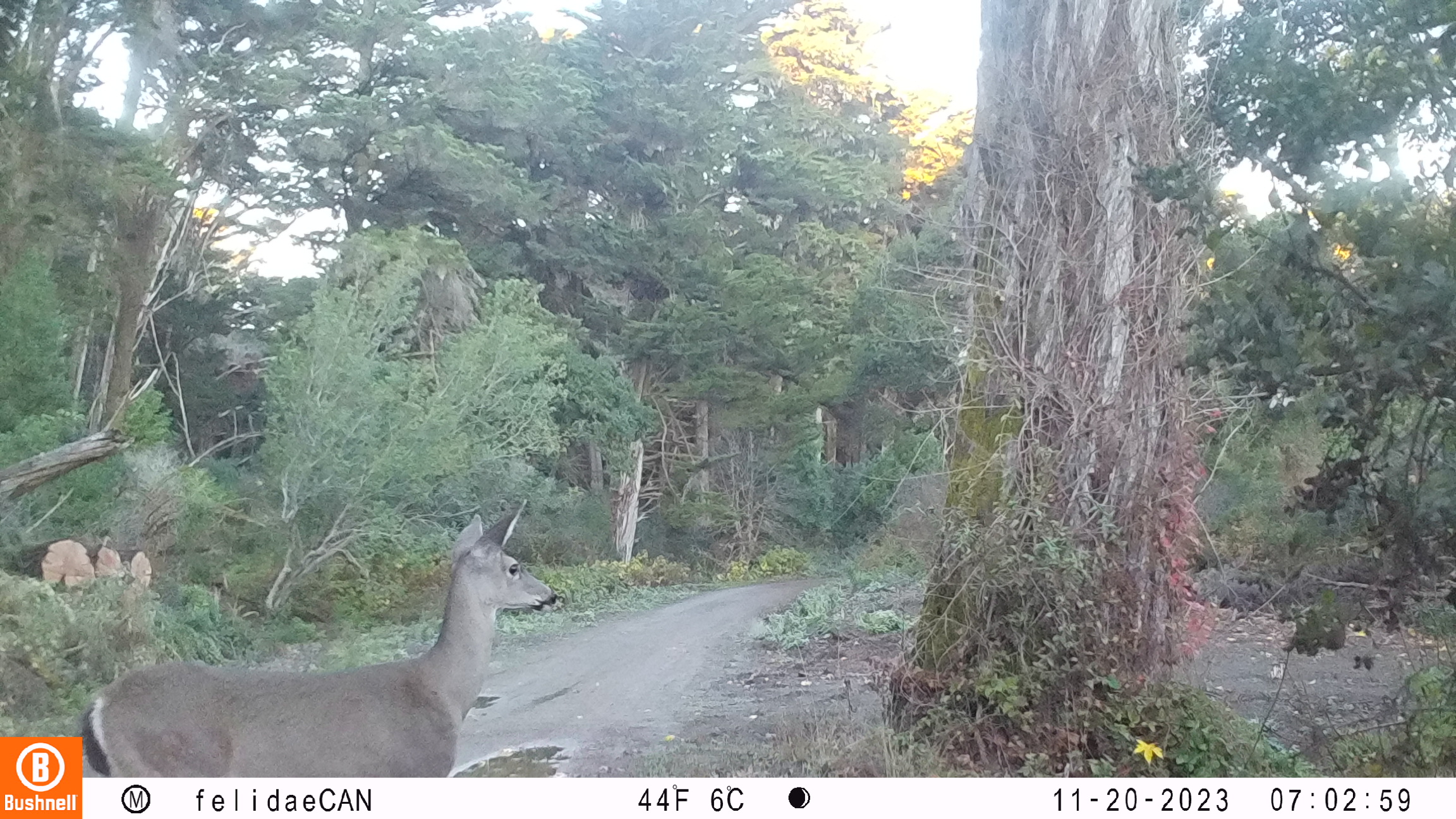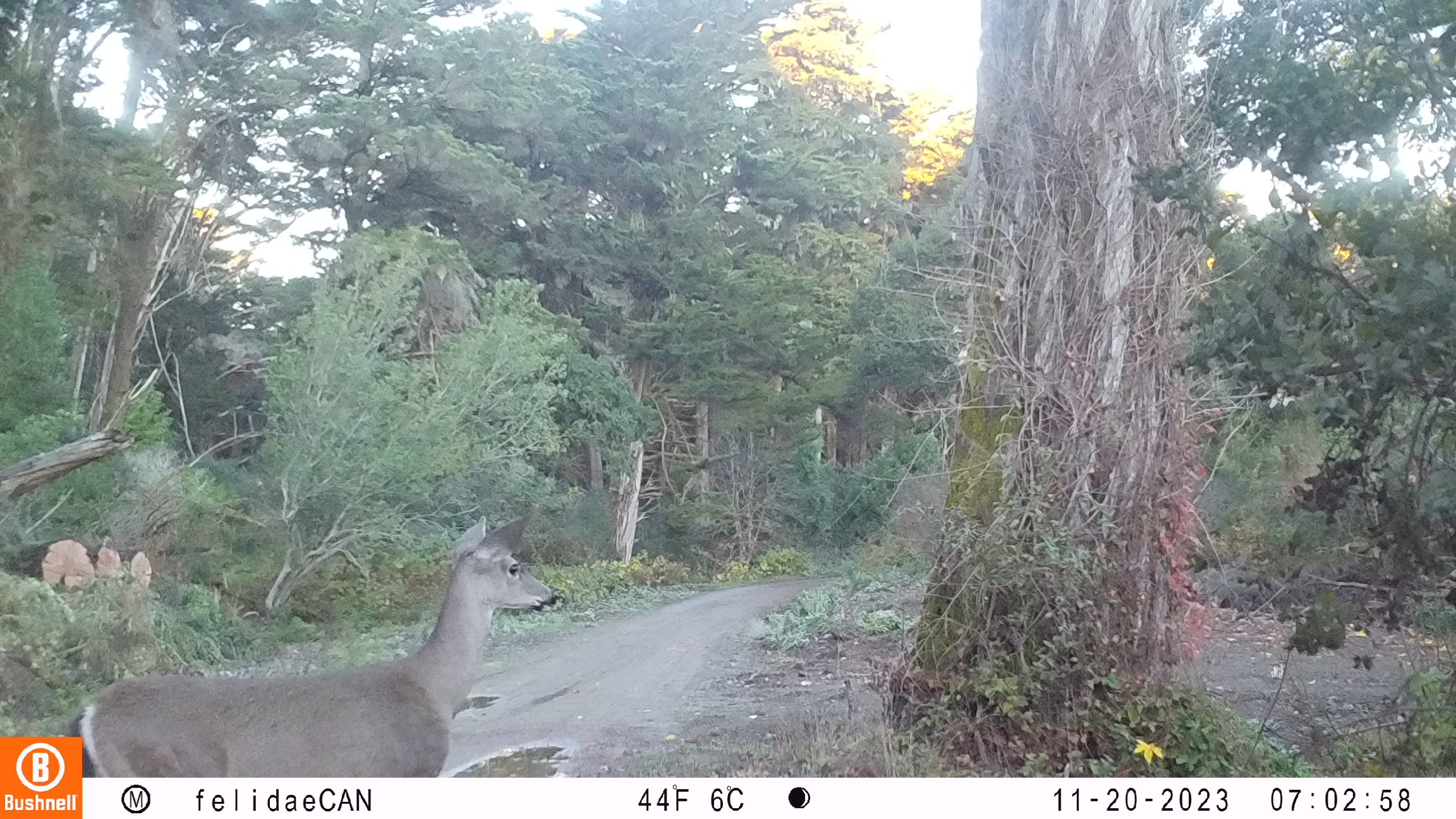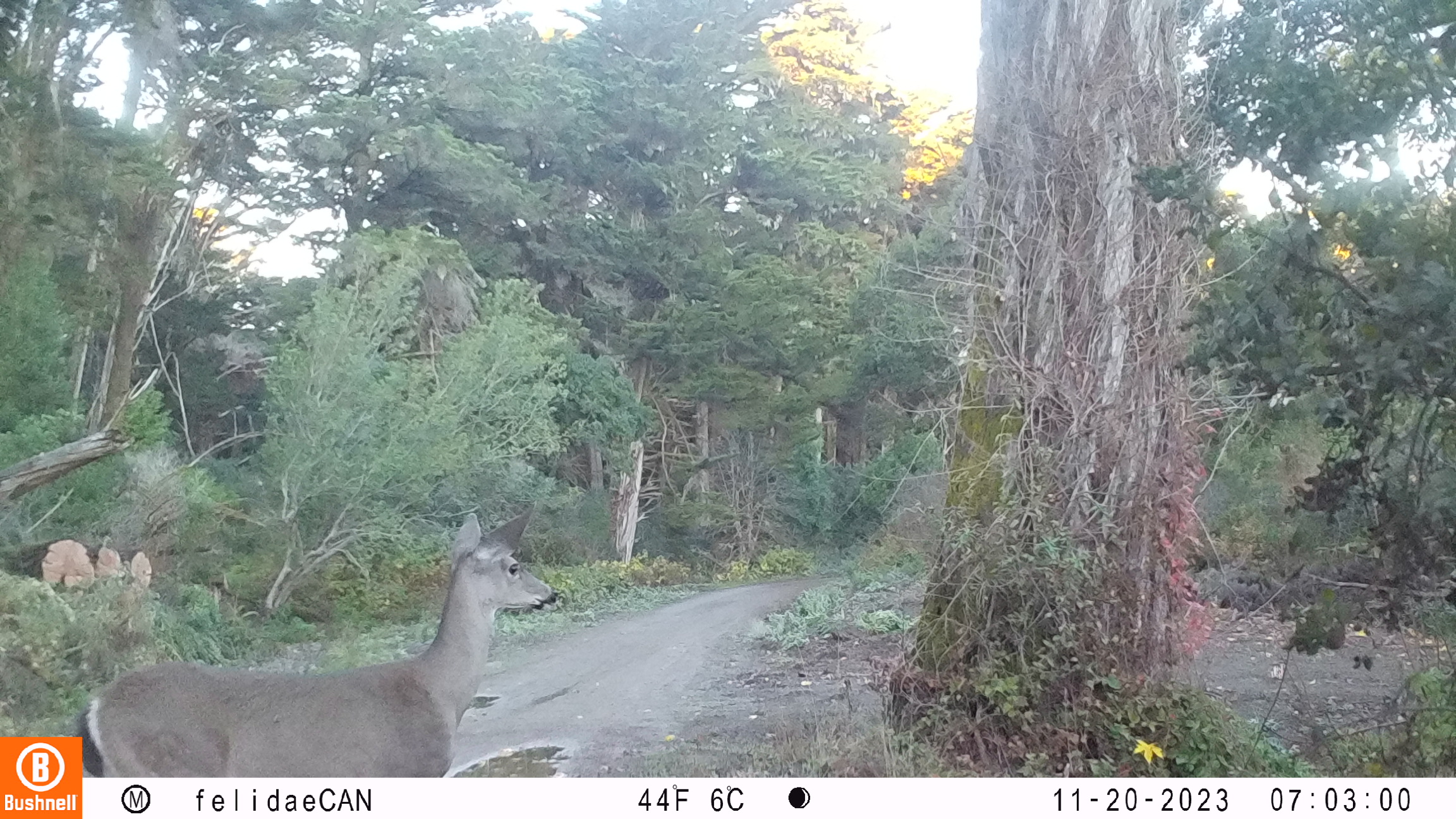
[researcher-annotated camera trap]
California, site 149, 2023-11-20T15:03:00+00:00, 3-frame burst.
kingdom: Animalia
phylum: Chordata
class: Mammalia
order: Artiodactyla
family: Cervidae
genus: Odocoileus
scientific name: Odocoileus hemionus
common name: mule deer